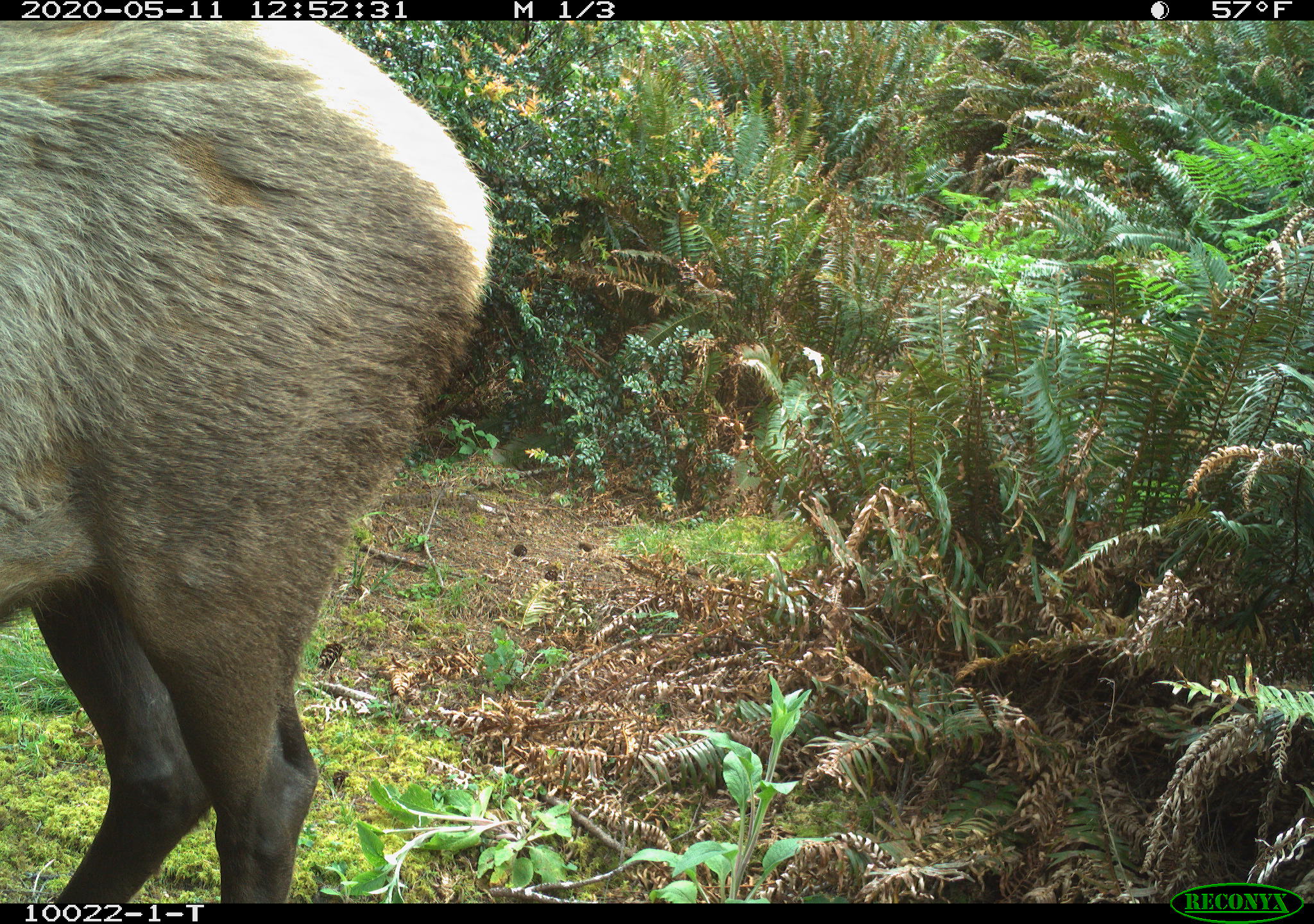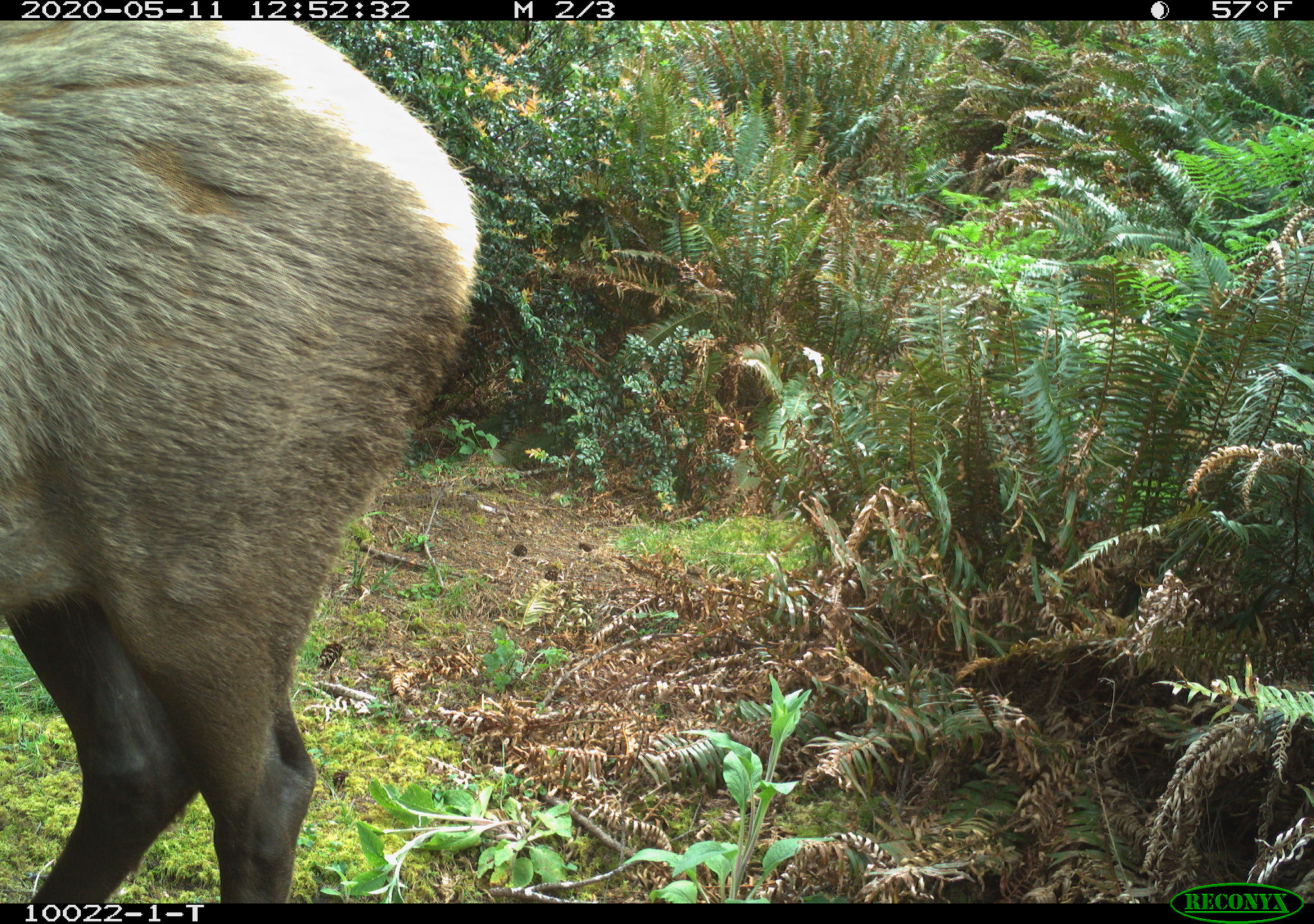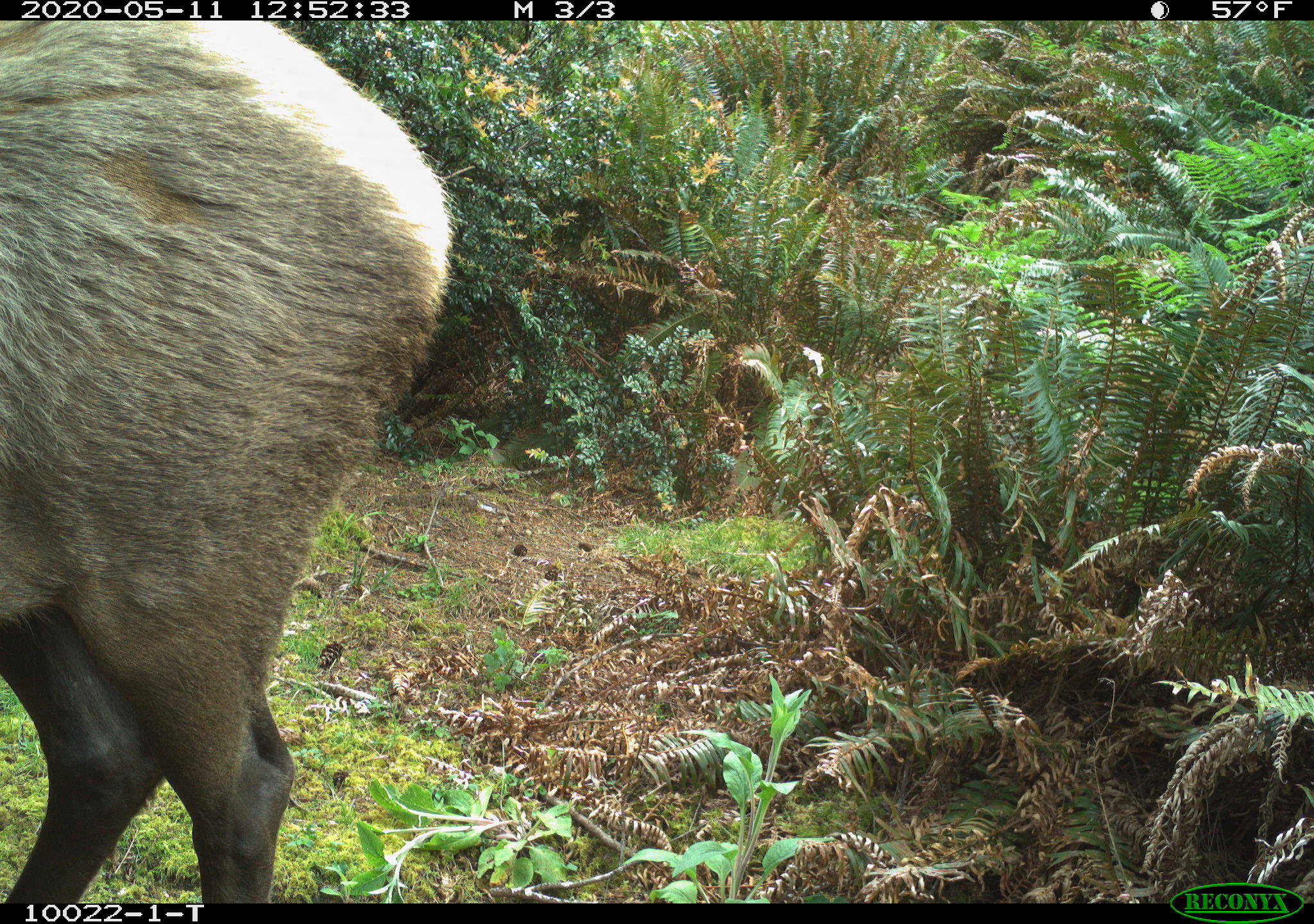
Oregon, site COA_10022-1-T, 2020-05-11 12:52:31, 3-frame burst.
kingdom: Animalia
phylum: Chordata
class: Mammalia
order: Artiodactyla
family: Cervidae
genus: Cervus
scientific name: Cervus canadensis roosevelti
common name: roosevelt elk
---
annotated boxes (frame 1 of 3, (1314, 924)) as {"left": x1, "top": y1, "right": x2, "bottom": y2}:
roosevelt elk: {"left": 5, "top": 22, "right": 507, "bottom": 893}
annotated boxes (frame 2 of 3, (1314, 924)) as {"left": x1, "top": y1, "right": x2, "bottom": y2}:
roosevelt elk: {"left": 3, "top": 28, "right": 492, "bottom": 893}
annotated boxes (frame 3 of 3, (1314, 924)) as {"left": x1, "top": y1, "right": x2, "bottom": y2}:
roosevelt elk: {"left": 1, "top": 26, "right": 460, "bottom": 895}